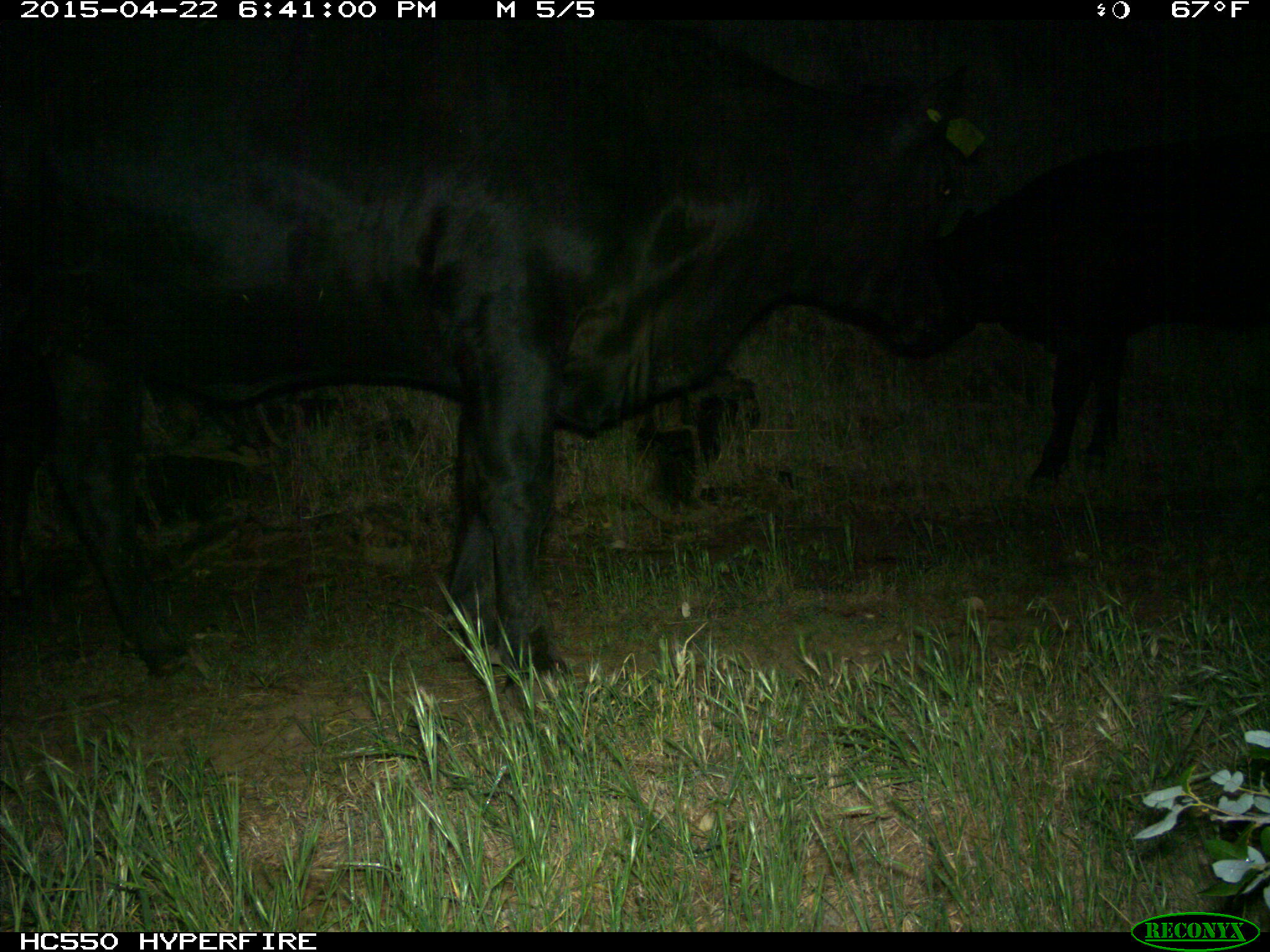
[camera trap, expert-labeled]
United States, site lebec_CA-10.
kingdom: Animalia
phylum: Chordata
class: Mammalia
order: Artiodactyla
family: Bovidae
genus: Bos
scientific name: Bos taurus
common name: domestic cow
Bos taurus (domestic cow).